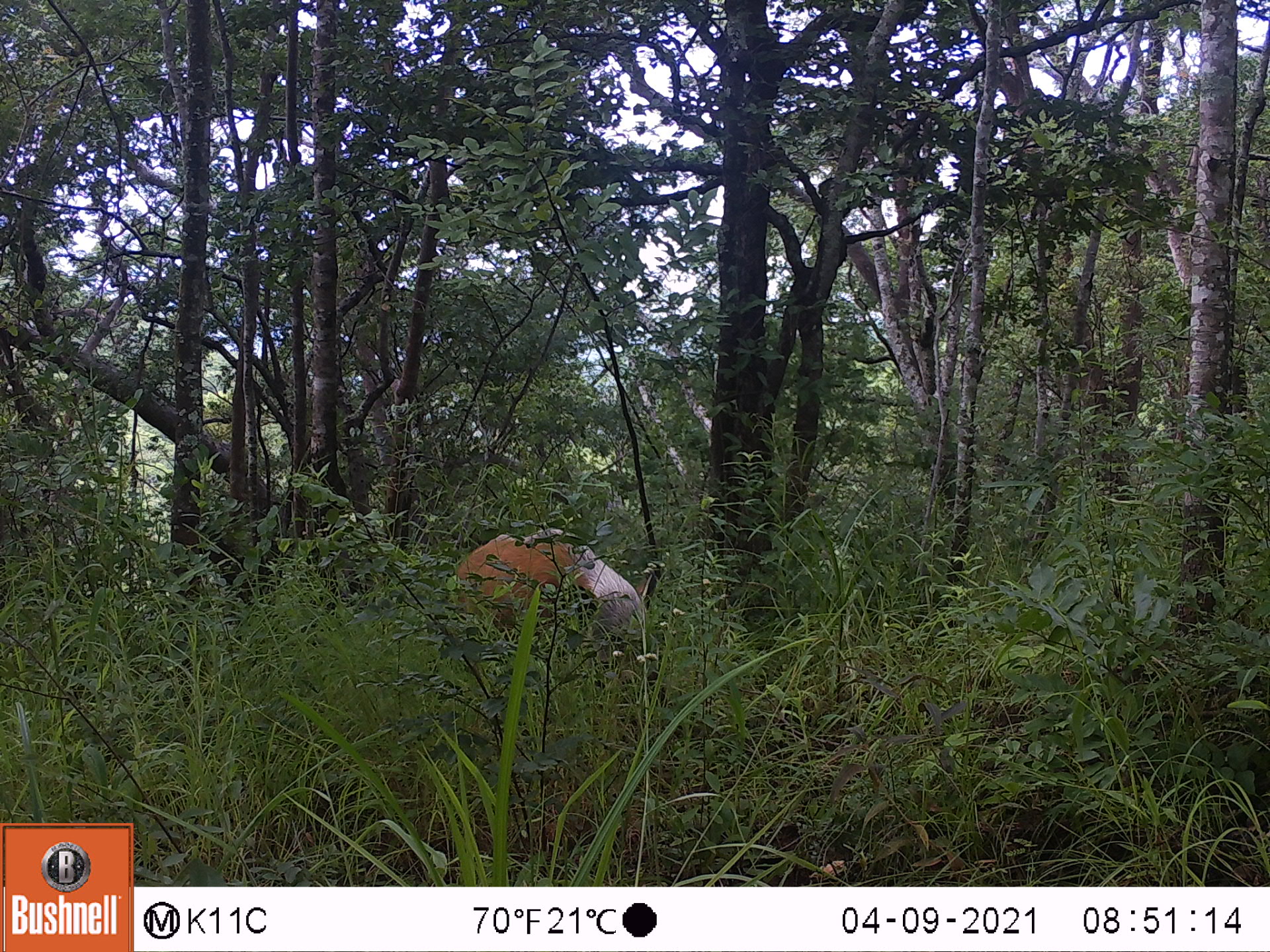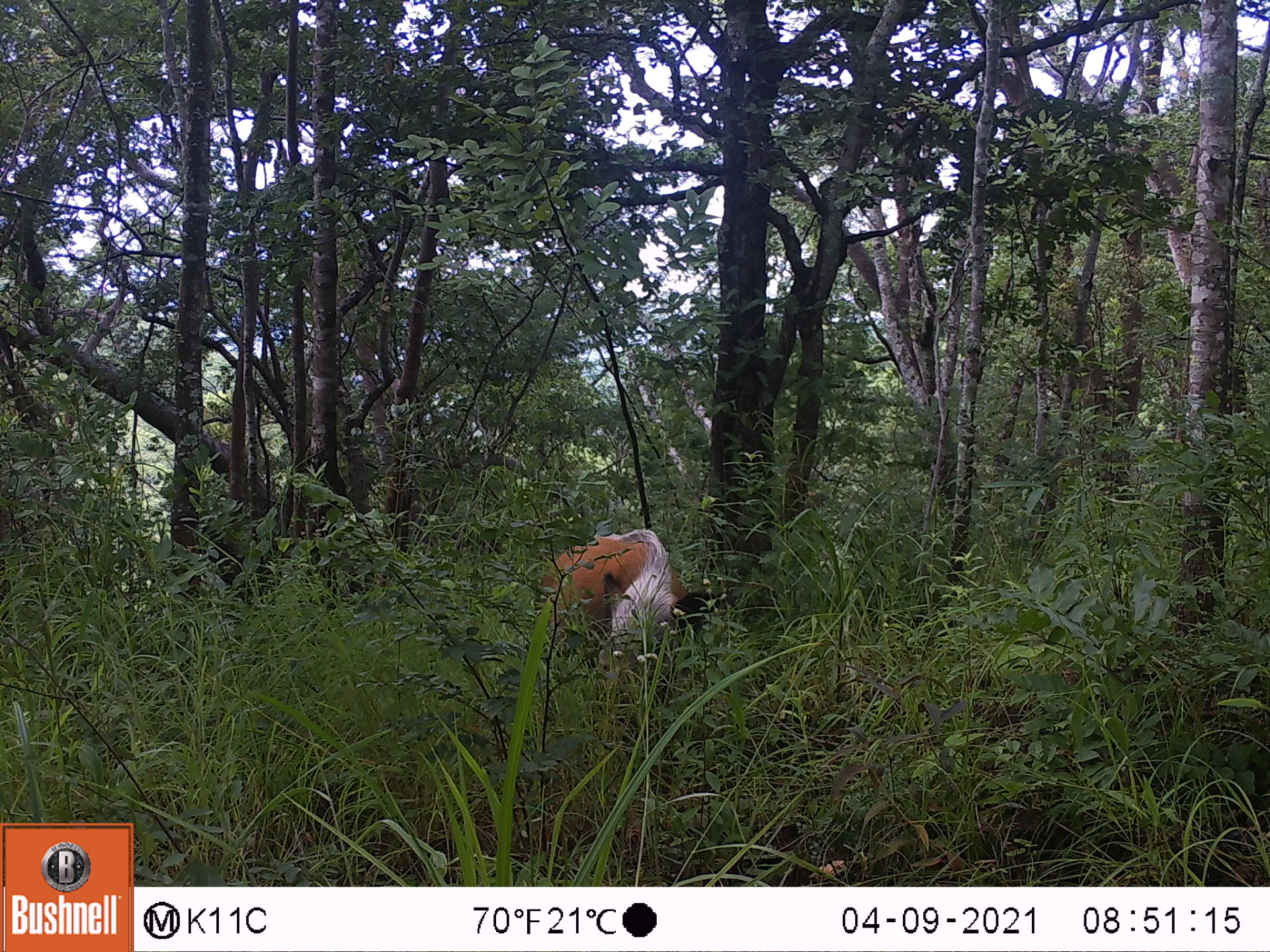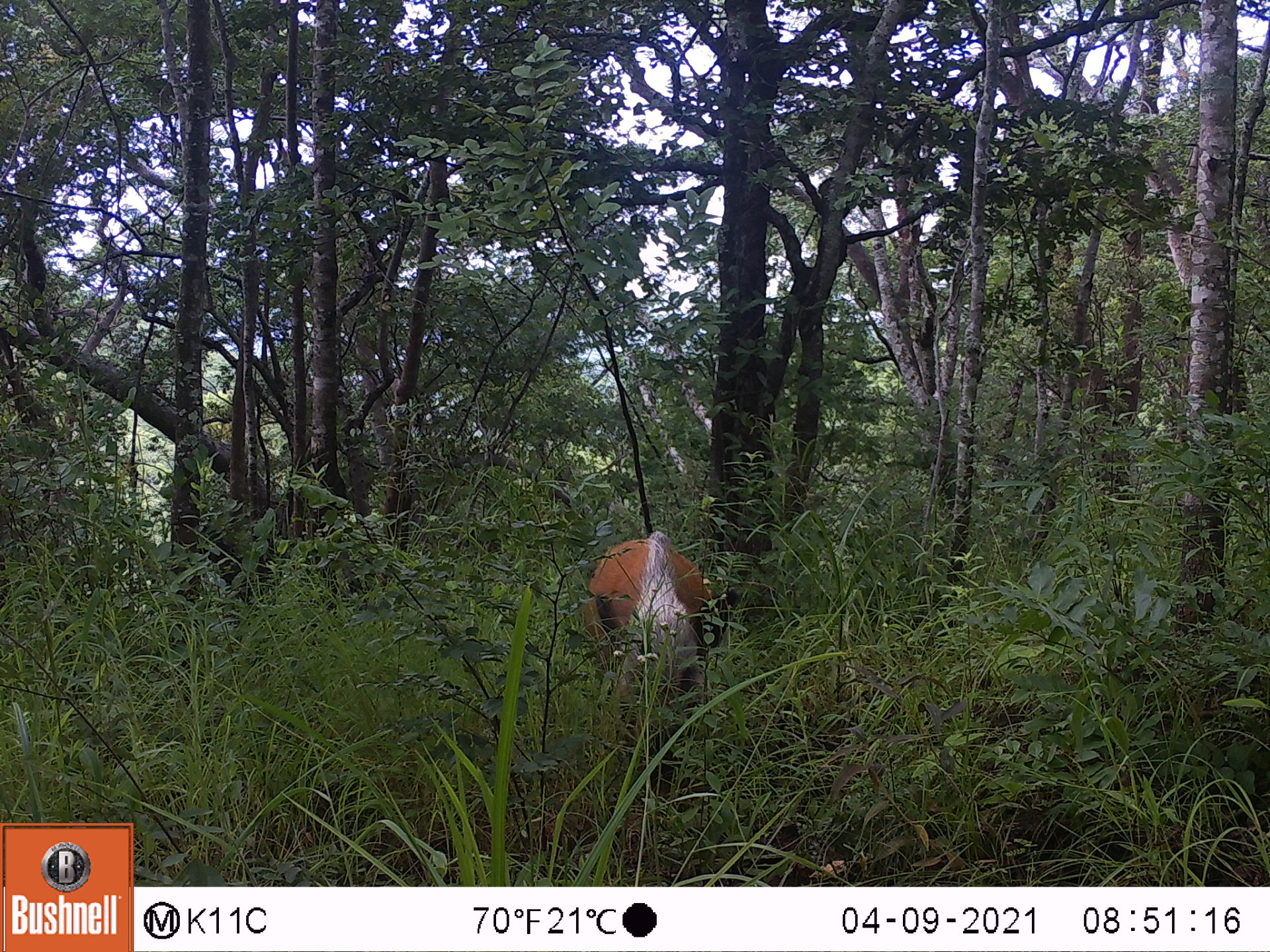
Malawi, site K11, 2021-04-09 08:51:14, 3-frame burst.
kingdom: Animalia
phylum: Chordata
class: Mammalia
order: Artiodactyla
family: Suidae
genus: Potamochoerus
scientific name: Potamochoerus larvatus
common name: bushpig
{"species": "bushpig (Potamochoerus larvatus)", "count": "1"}